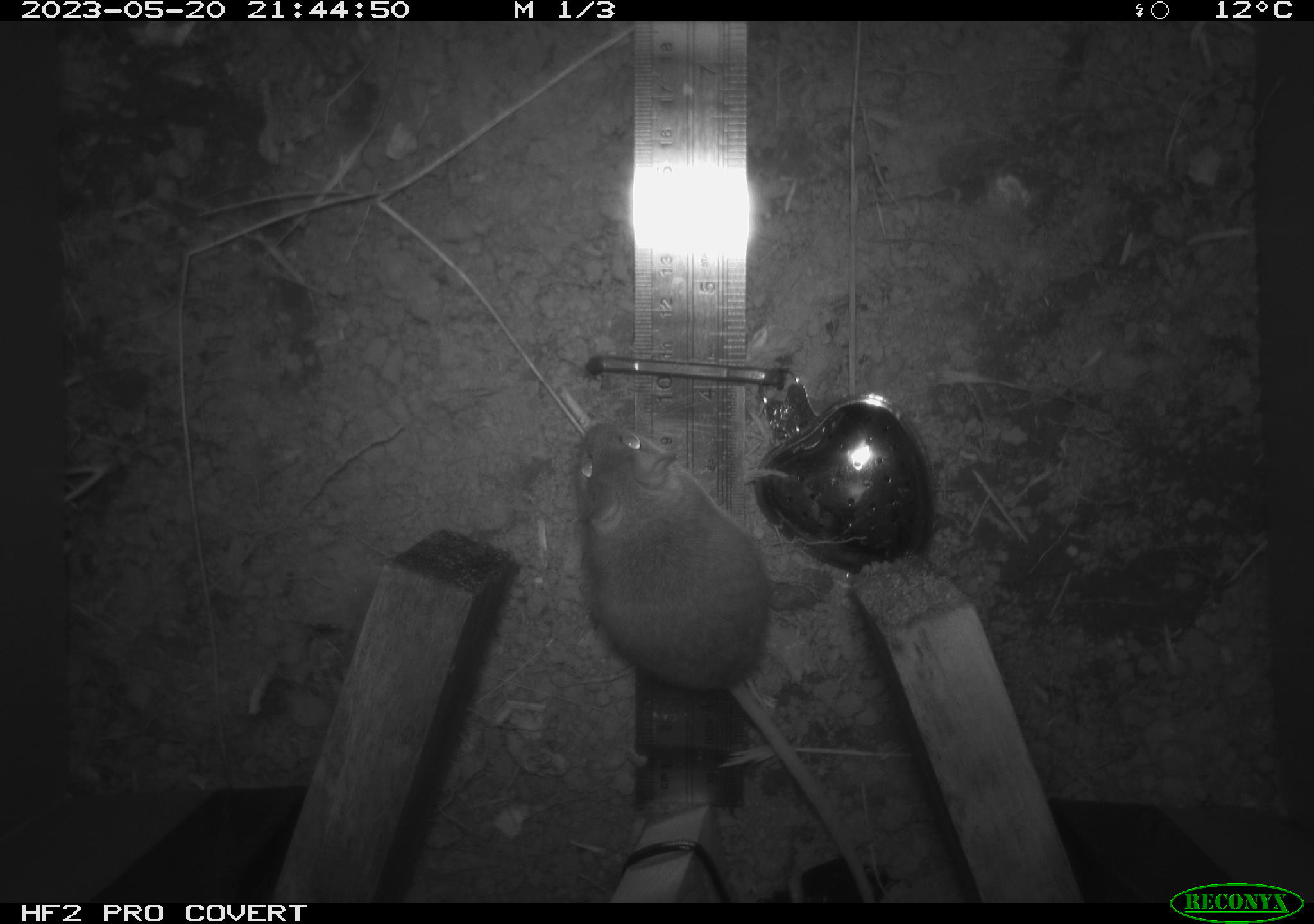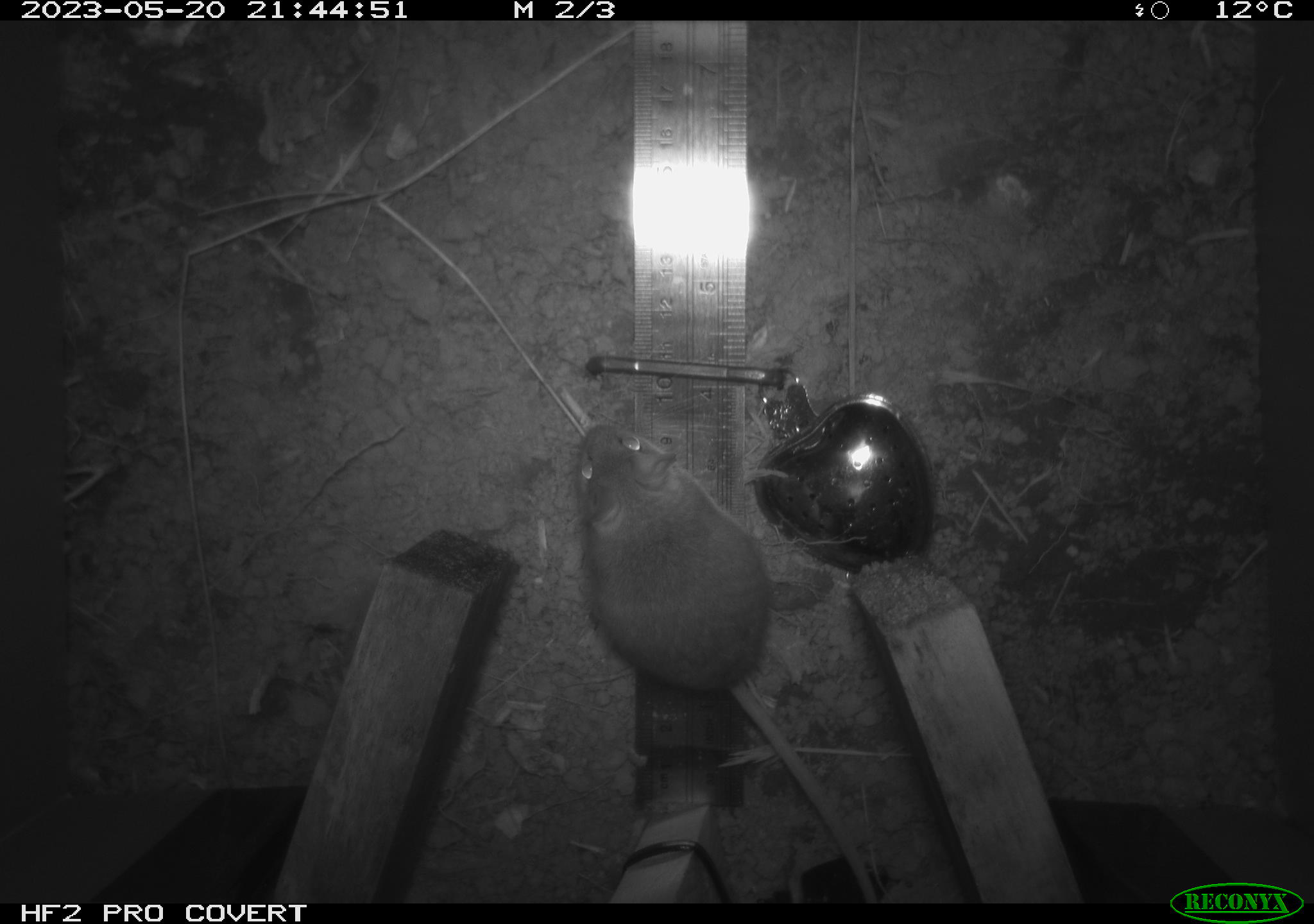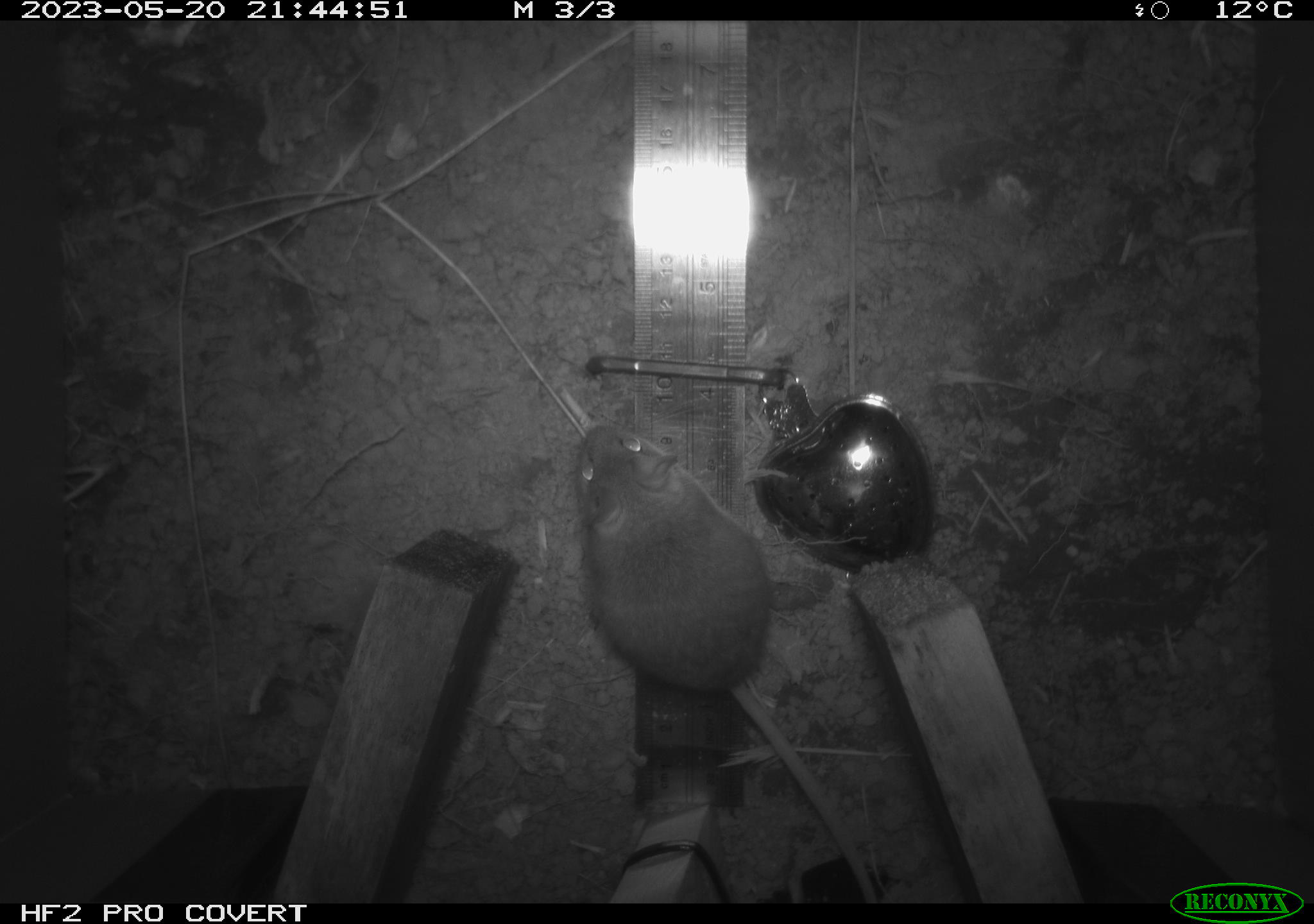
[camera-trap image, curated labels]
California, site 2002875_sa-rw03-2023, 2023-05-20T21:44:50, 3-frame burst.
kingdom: Animalia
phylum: Chordata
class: Mammalia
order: Rodentia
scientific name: Rodentia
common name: mouse species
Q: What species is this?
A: Mouse species (Rodentia).